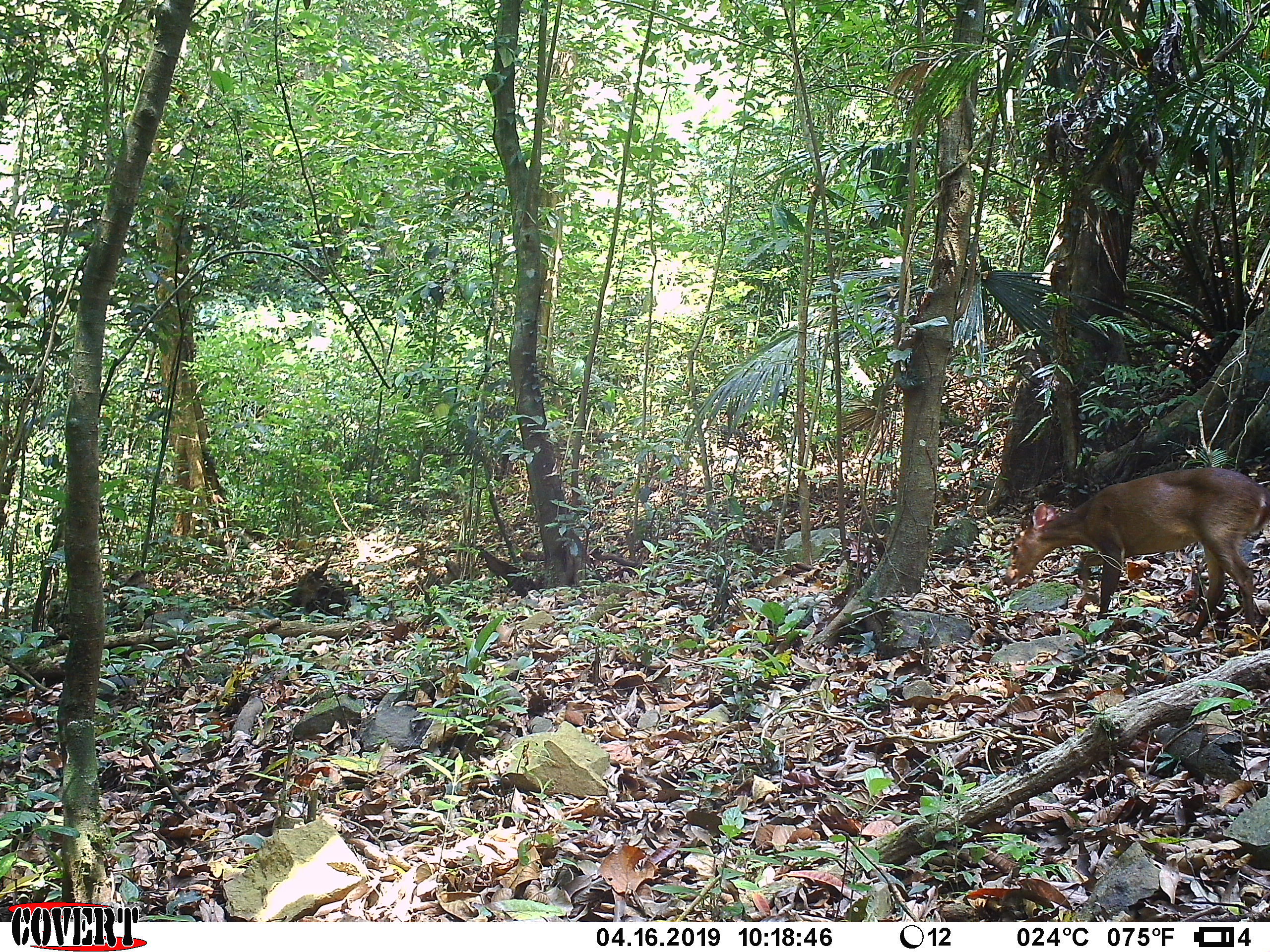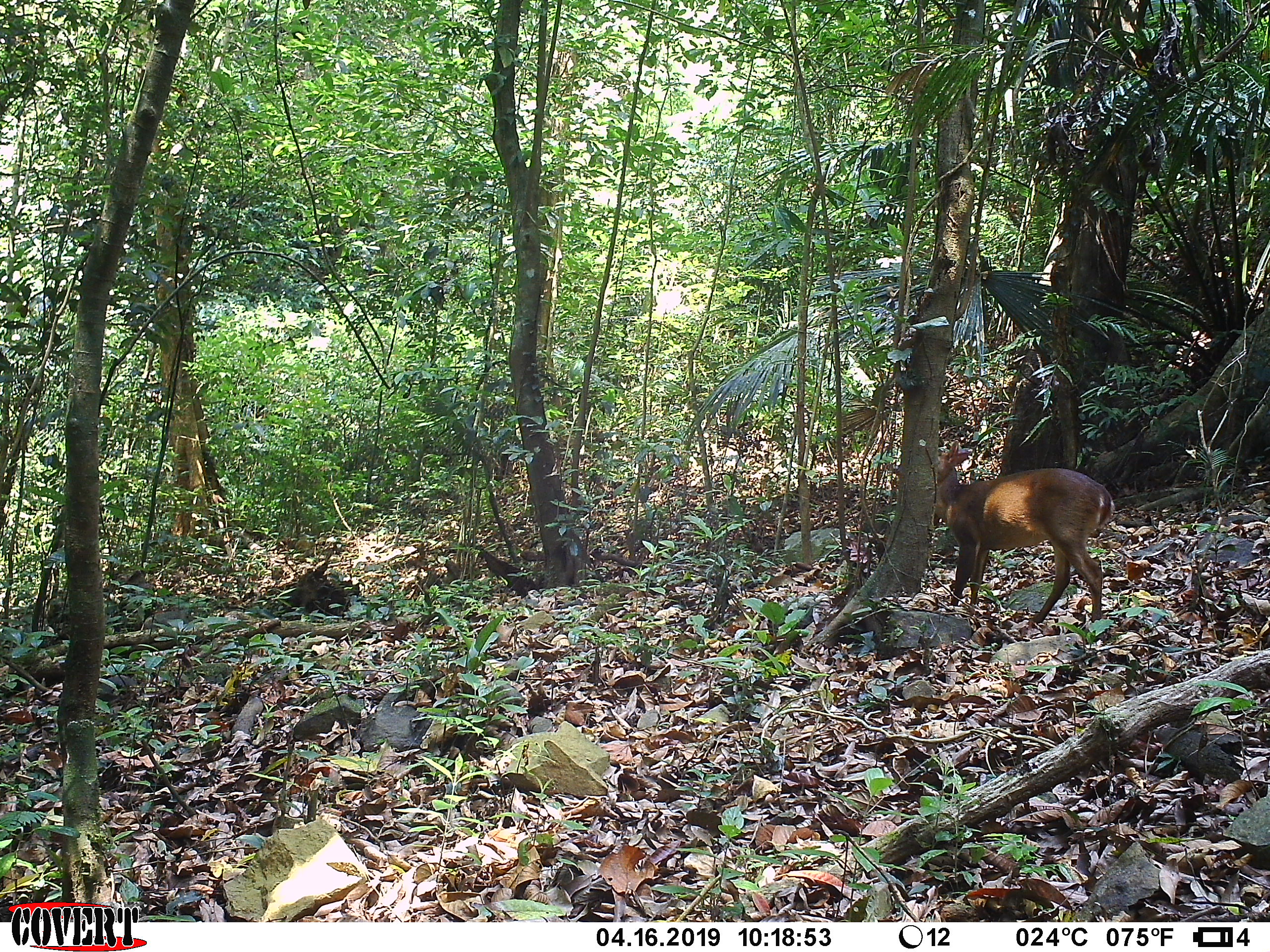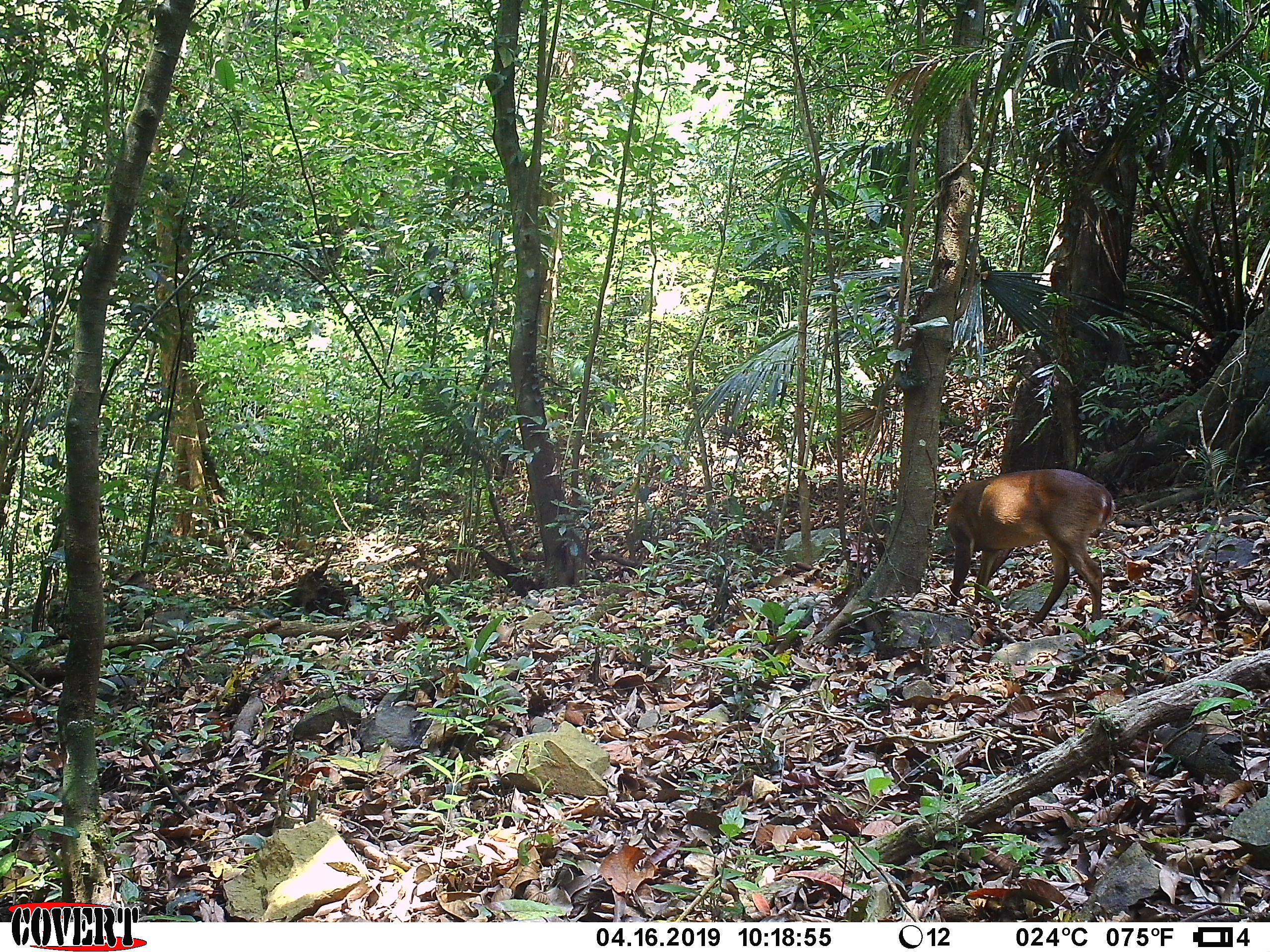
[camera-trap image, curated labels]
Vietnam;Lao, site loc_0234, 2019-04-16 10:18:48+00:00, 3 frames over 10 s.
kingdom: Animalia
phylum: Chordata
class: Mammalia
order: Artiodactyla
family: Cervidae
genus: Muntiacus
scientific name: Muntiacus vuquangensis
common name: large-antlered muntjac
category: large antlered muntjac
Large antlered muntjac (large-antlered muntjac) (Muntiacus vuquangensis). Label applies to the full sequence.